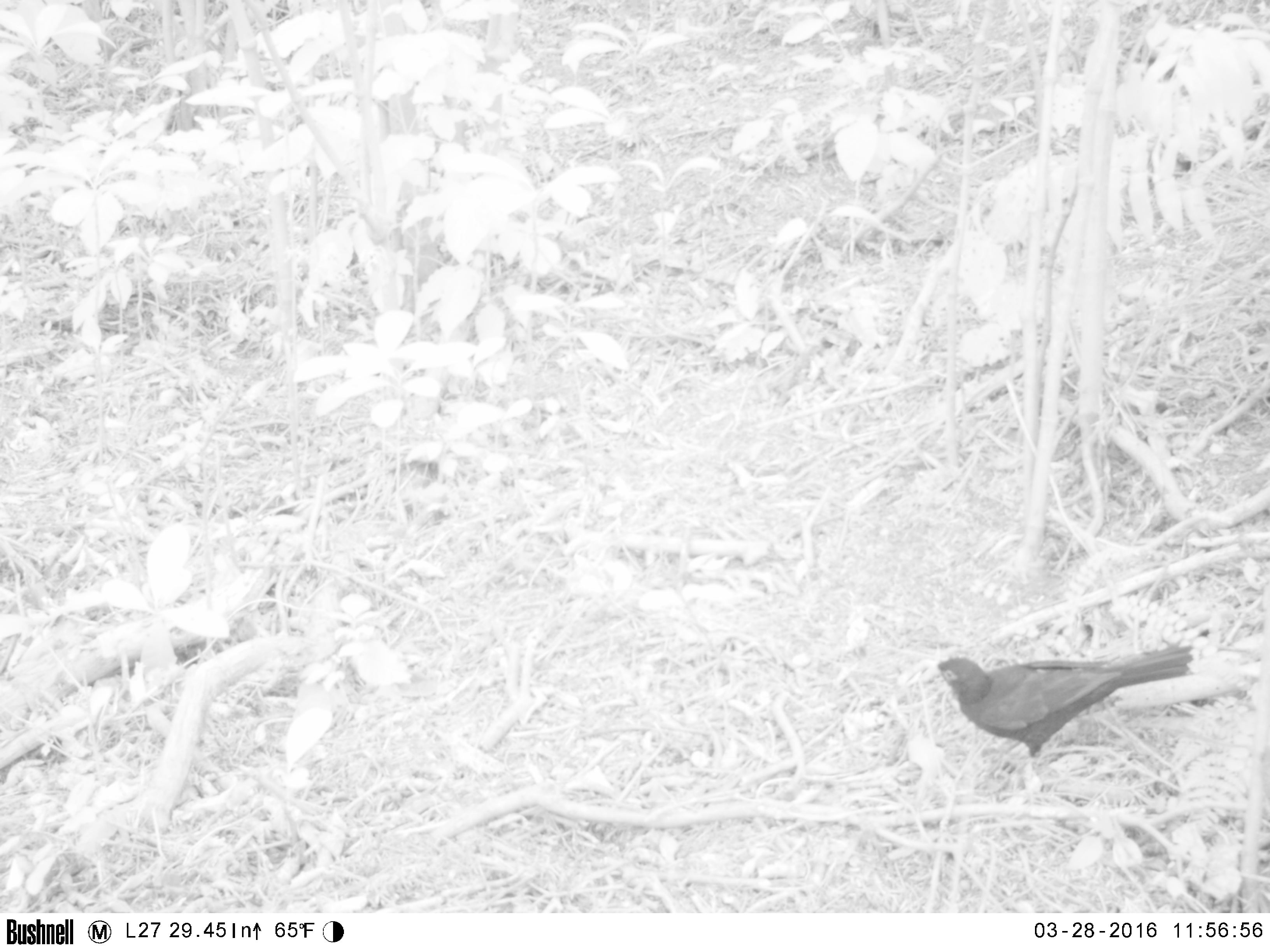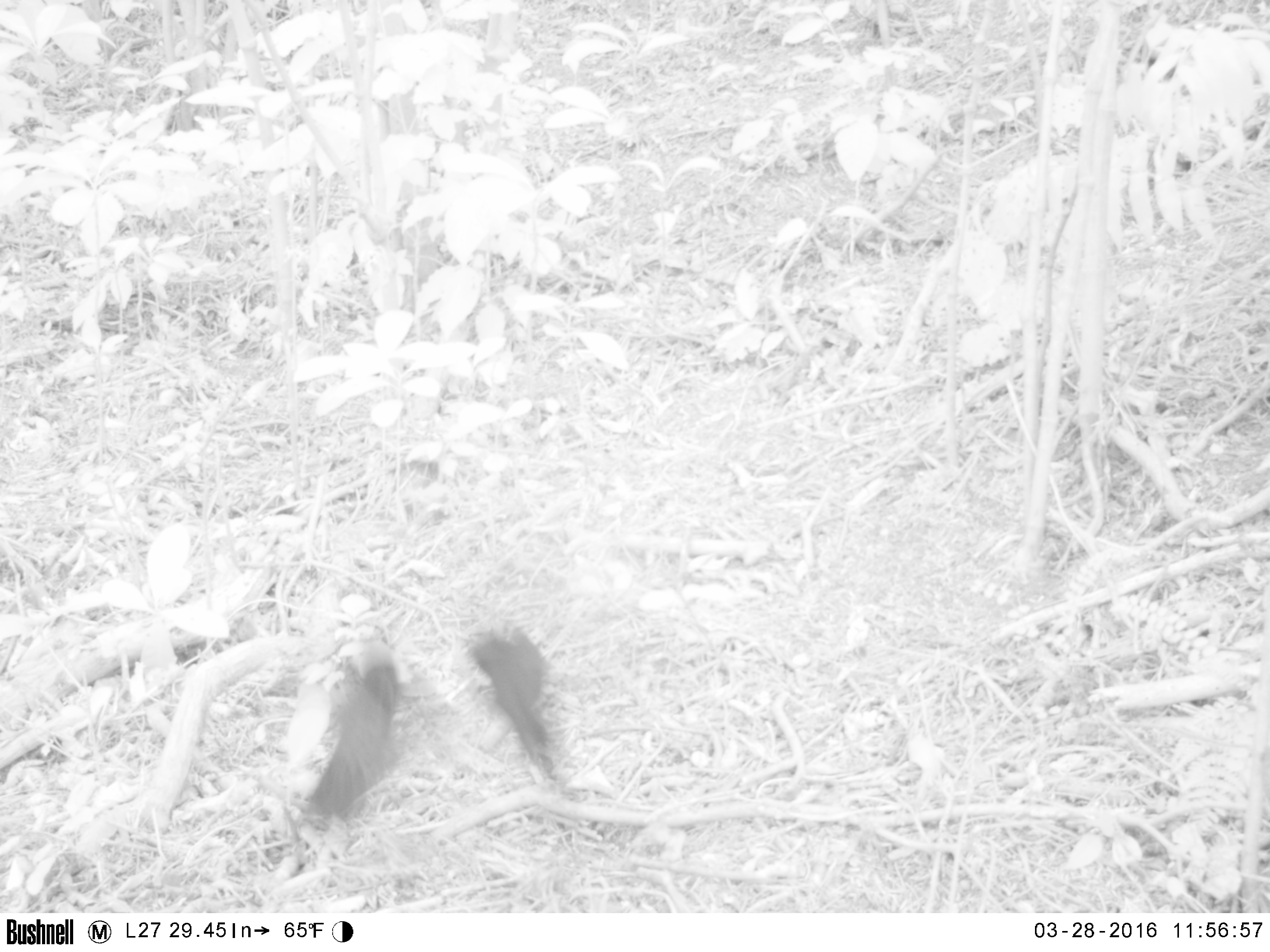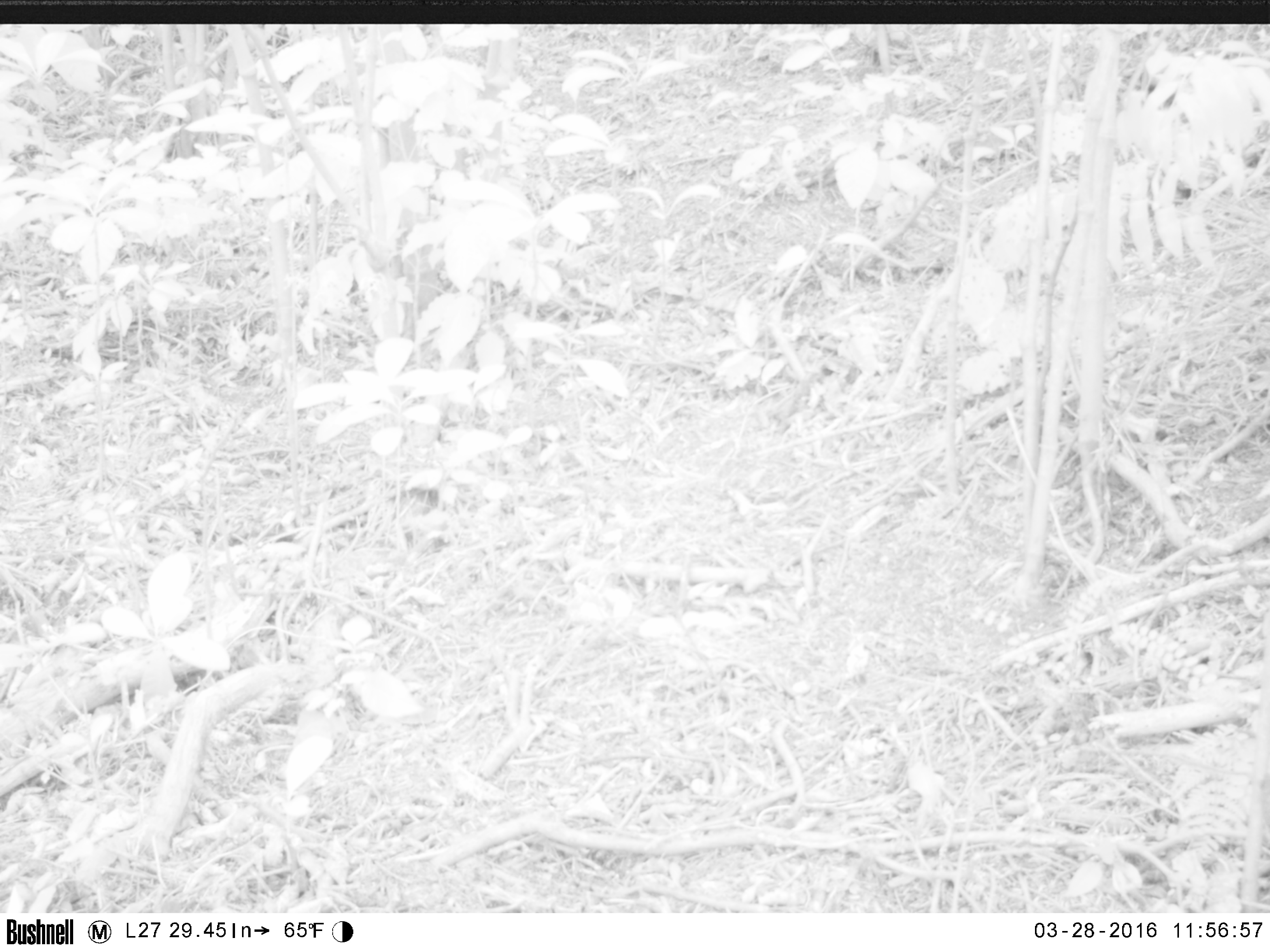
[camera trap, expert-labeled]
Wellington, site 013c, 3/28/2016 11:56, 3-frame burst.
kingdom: Animalia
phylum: Chordata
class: Aves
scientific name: Aves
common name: bird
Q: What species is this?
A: Bird (Aves).